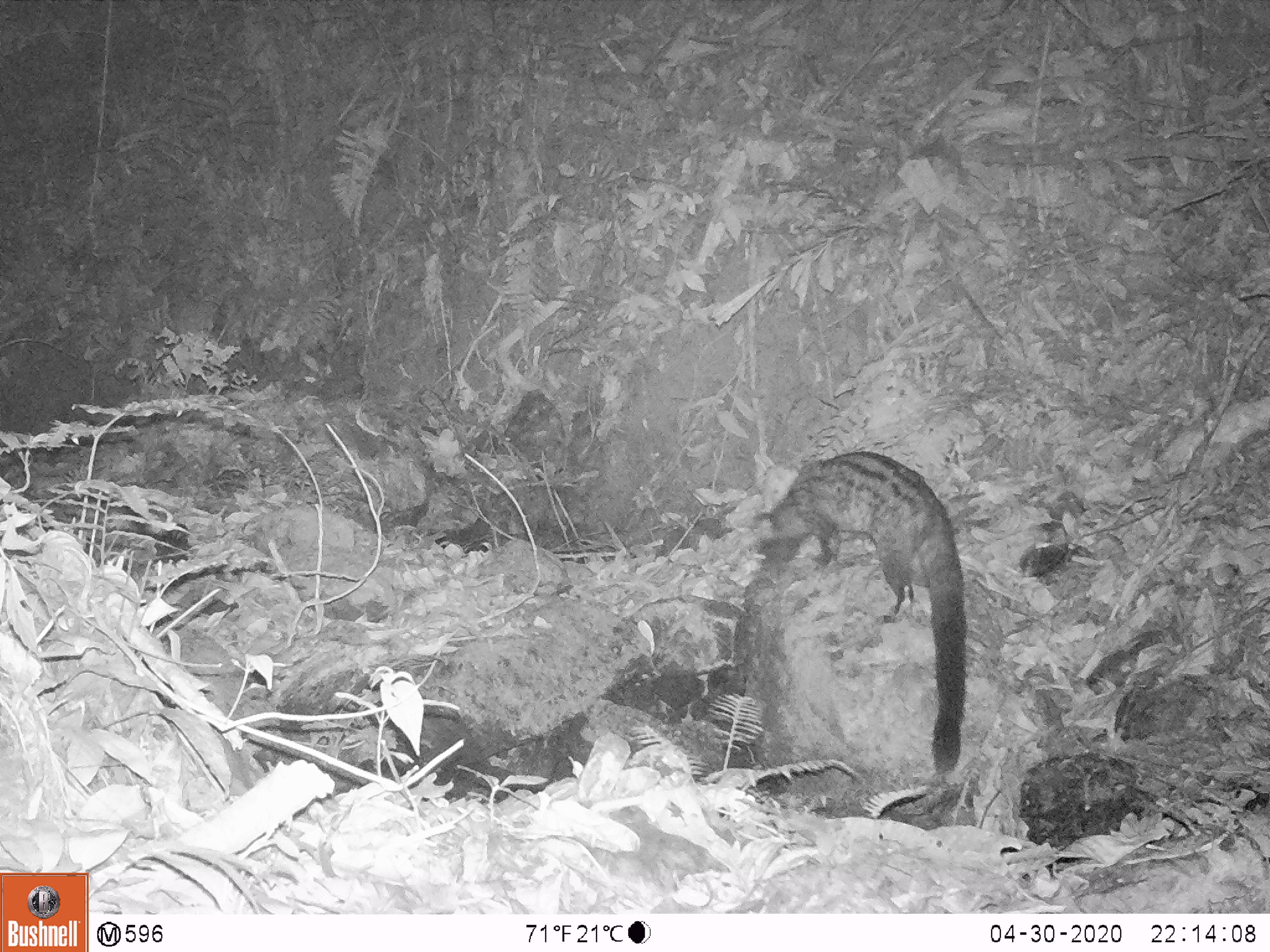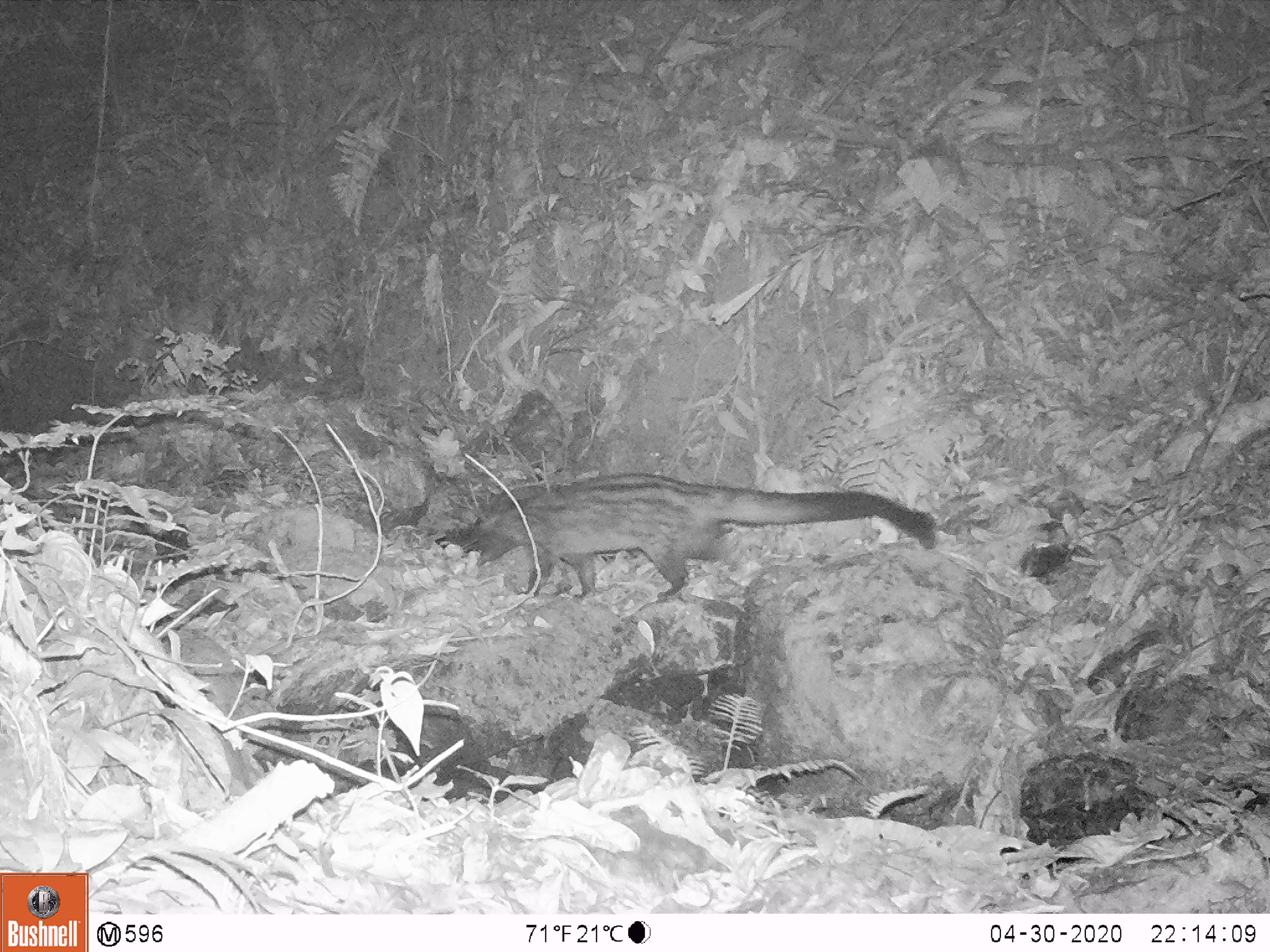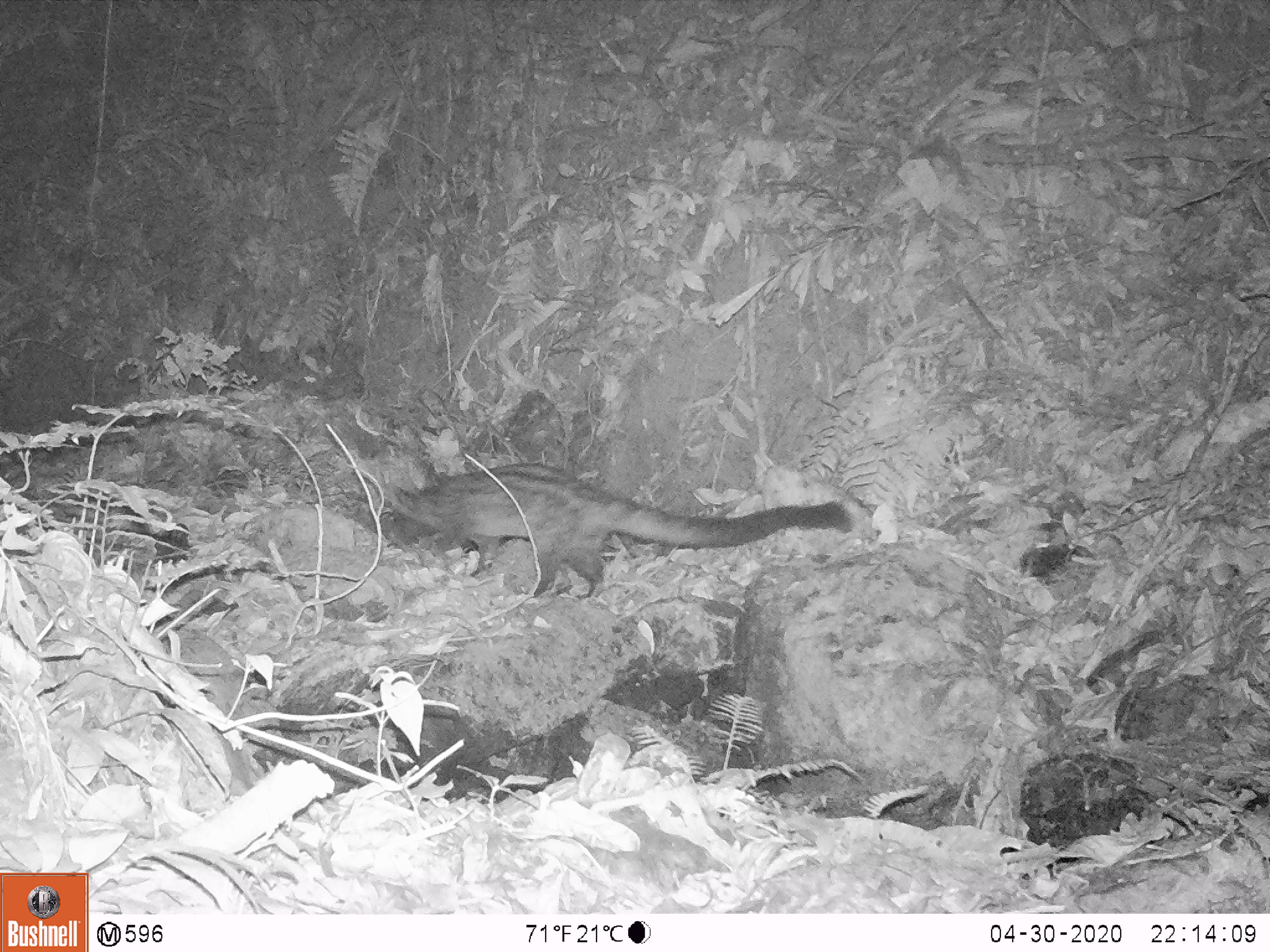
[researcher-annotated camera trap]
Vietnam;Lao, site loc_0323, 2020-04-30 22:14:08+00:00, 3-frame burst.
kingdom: Animalia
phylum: Chordata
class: Mammalia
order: Carnivora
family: Viverridae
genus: Paradoxurus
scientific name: Paradoxurus hermaphroditus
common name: common palm civet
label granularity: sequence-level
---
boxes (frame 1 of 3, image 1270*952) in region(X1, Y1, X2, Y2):
common palm civet: region(749, 449, 969, 777)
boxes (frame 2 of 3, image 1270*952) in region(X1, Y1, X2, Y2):
common palm civet: region(479, 472, 940, 598)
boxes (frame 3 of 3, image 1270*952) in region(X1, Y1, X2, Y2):
common palm civet: region(386, 463, 856, 600)